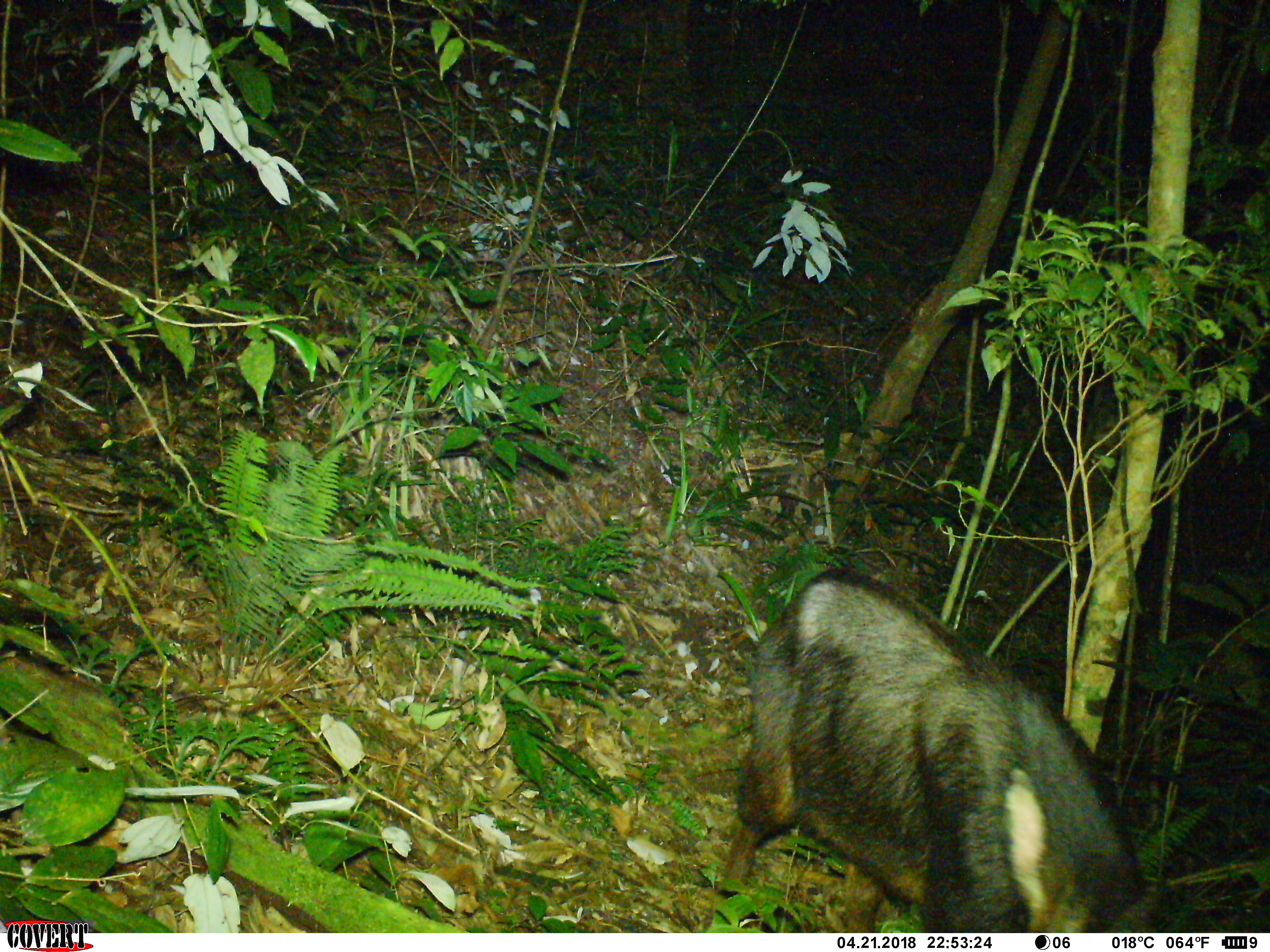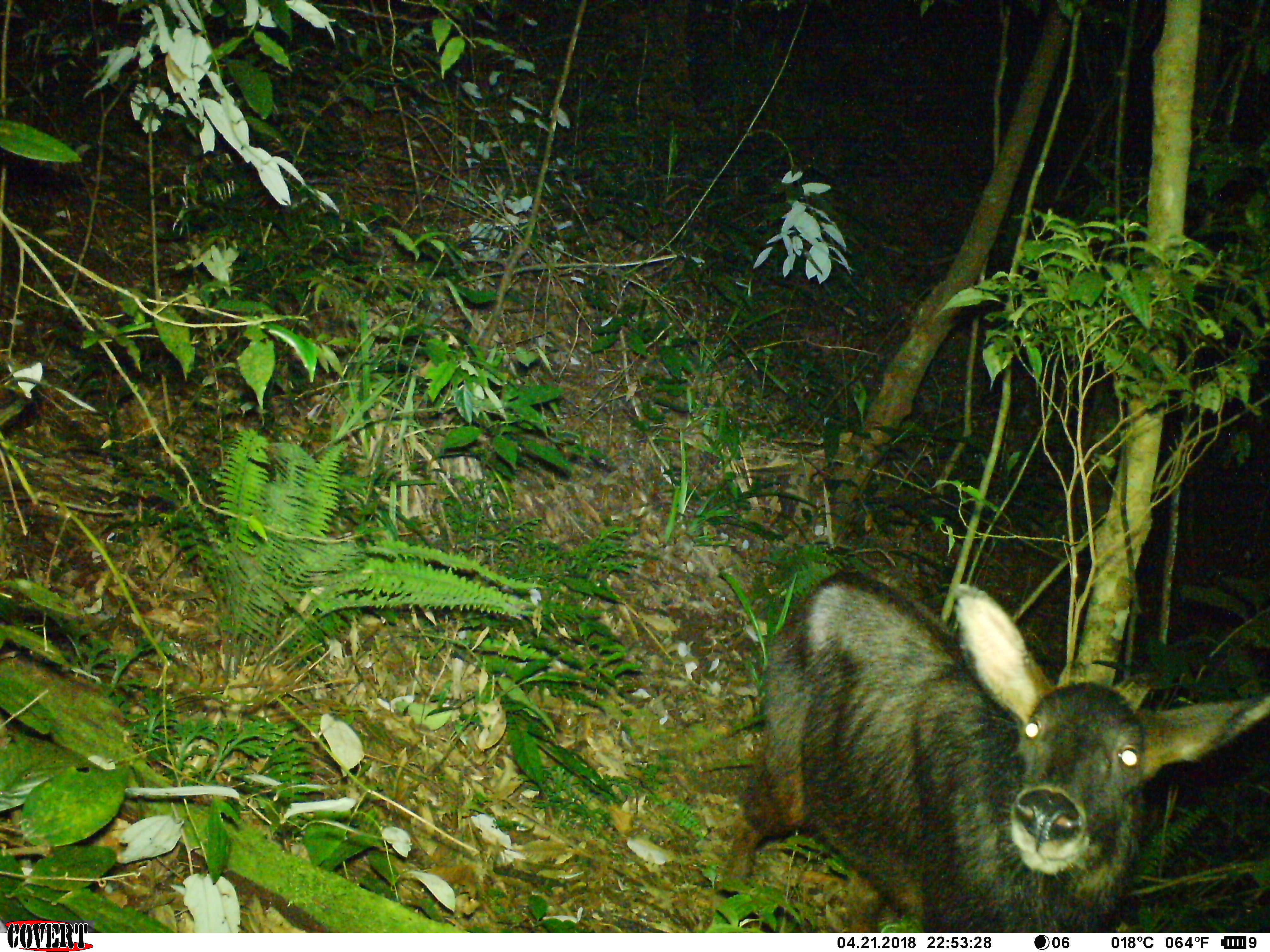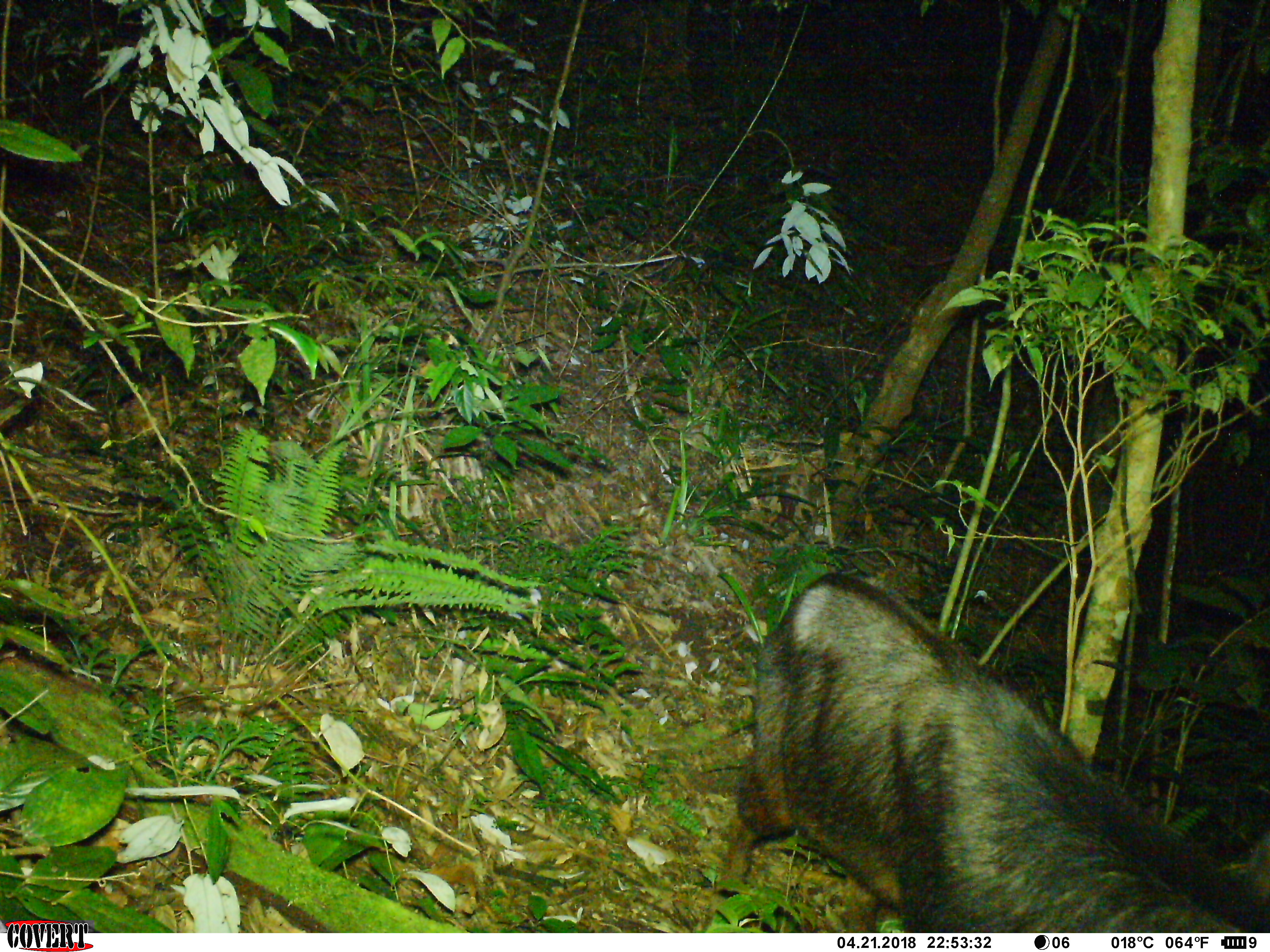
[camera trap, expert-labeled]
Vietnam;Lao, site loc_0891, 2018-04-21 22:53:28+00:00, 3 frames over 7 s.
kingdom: Animalia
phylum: Chordata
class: Mammalia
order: Artiodactyla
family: Bovidae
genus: Capricornis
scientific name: Capricornis sumatraensis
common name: chinese serow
Chinese serow (Capricornis sumatraensis). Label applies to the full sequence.